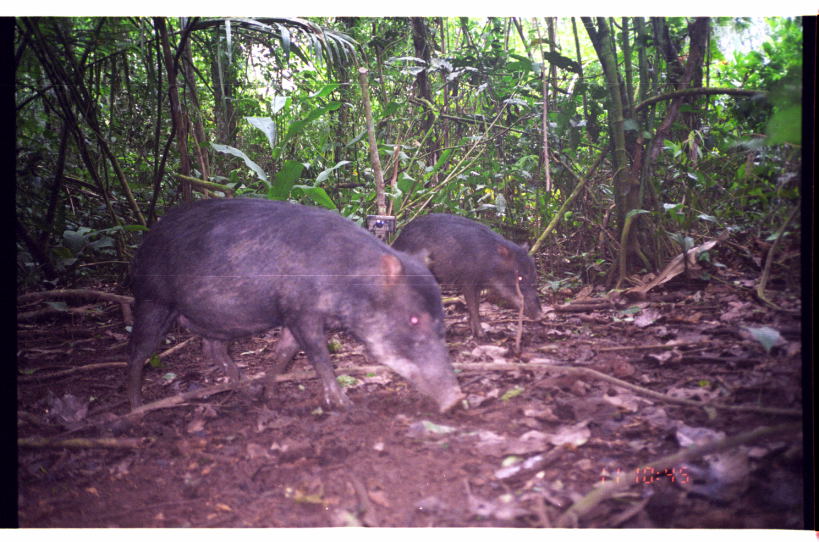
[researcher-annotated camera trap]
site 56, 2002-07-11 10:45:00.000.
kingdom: Animalia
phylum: Chordata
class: Mammalia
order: Artiodactyla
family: Tayassuidae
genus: Tayassu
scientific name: Tayassu pecari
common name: white-lipped peccary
Tayassu pecari (white-lipped peccary).